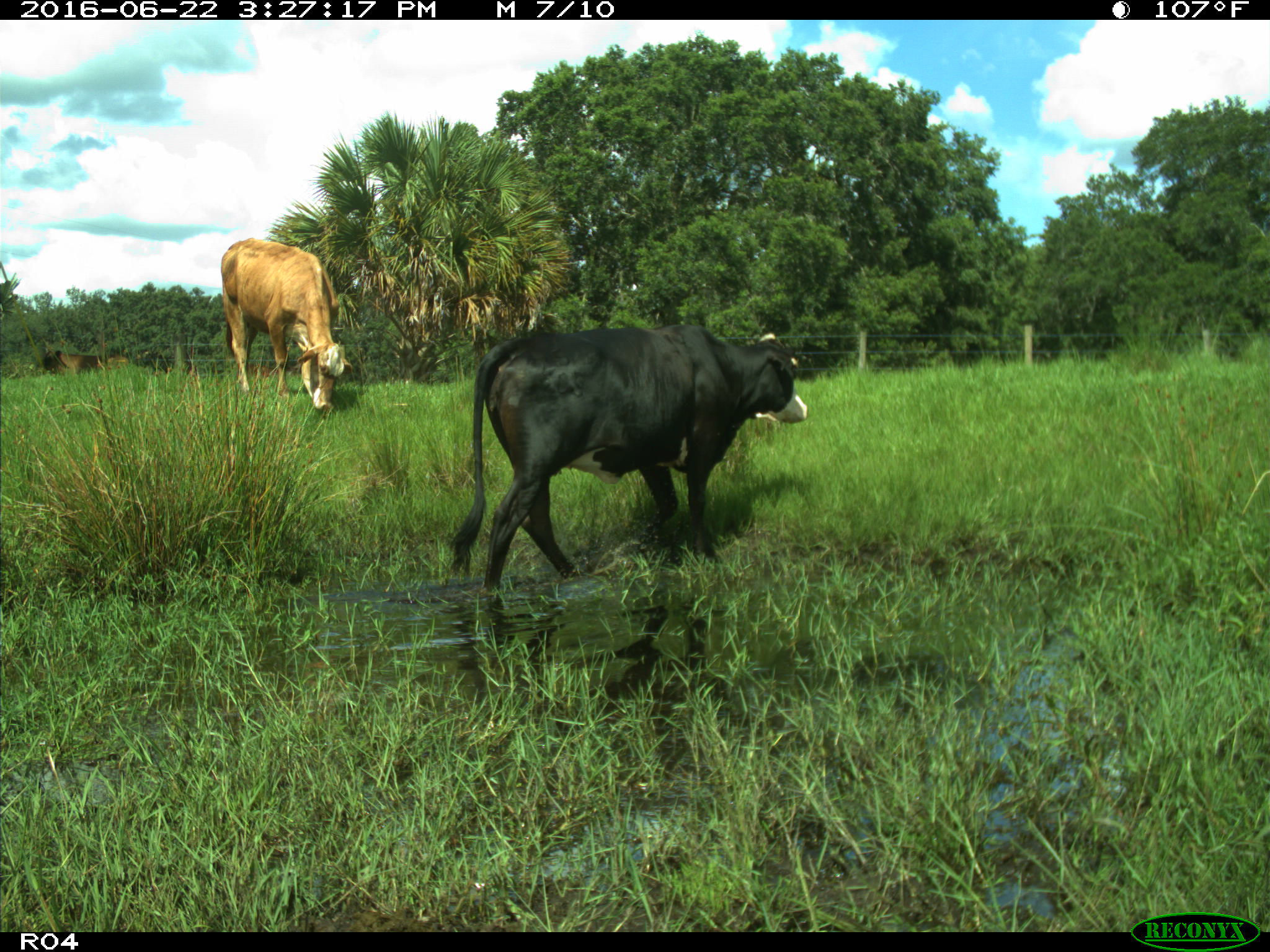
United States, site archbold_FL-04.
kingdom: Animalia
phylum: Chordata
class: Mammalia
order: Artiodactyla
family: Bovidae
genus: Bos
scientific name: Bos taurus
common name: domestic cow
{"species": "Bos taurus (domestic cow)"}